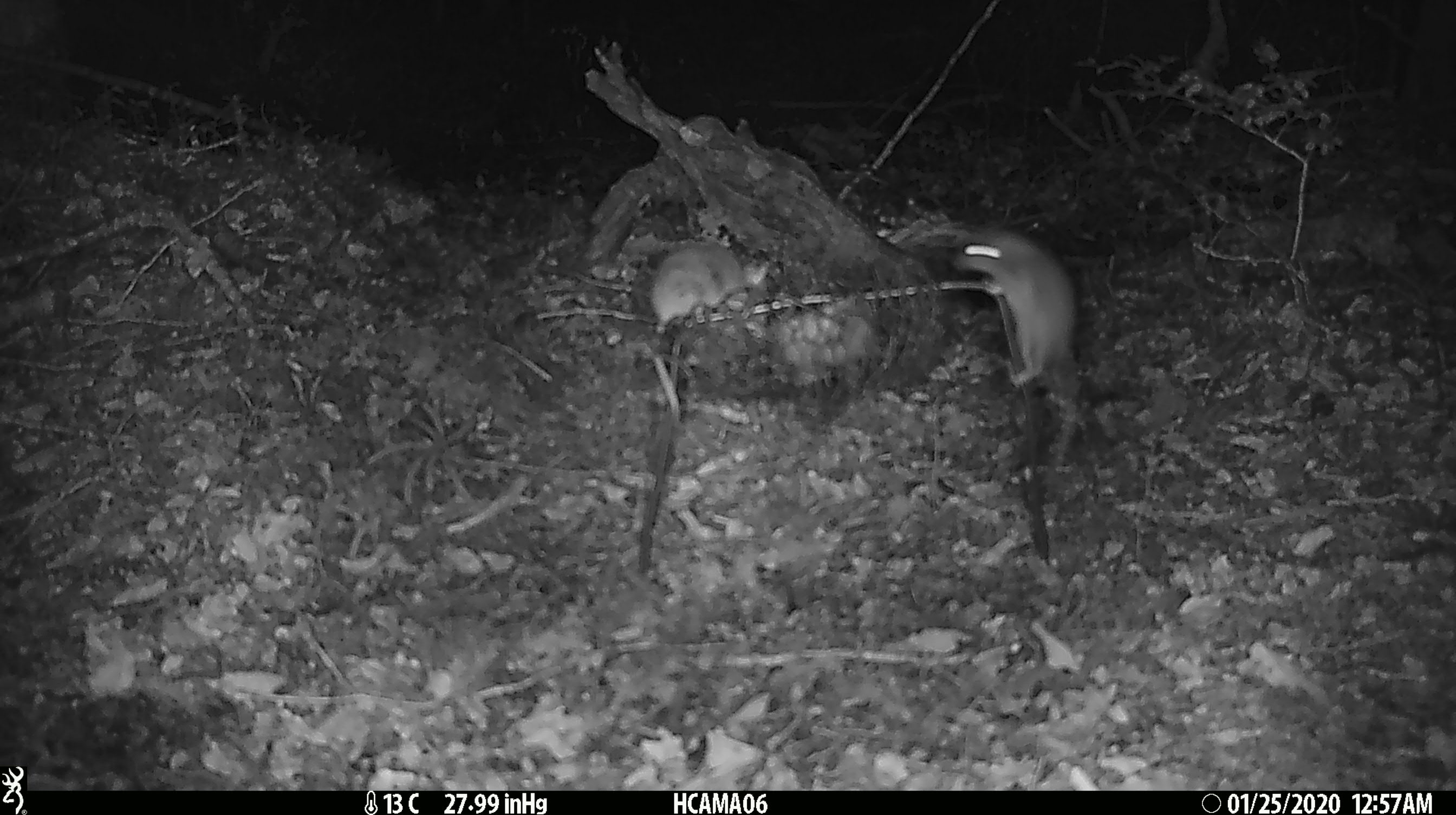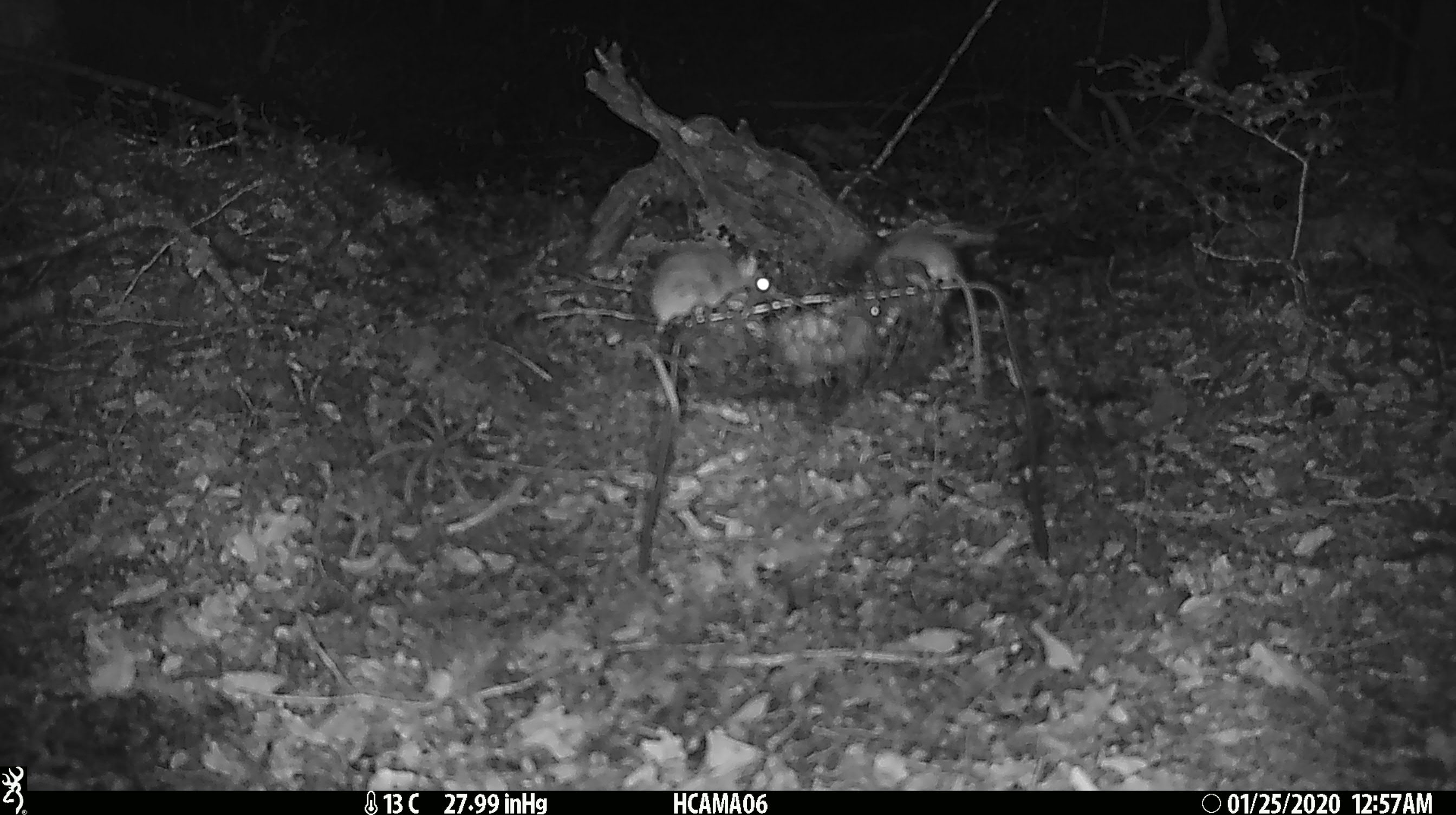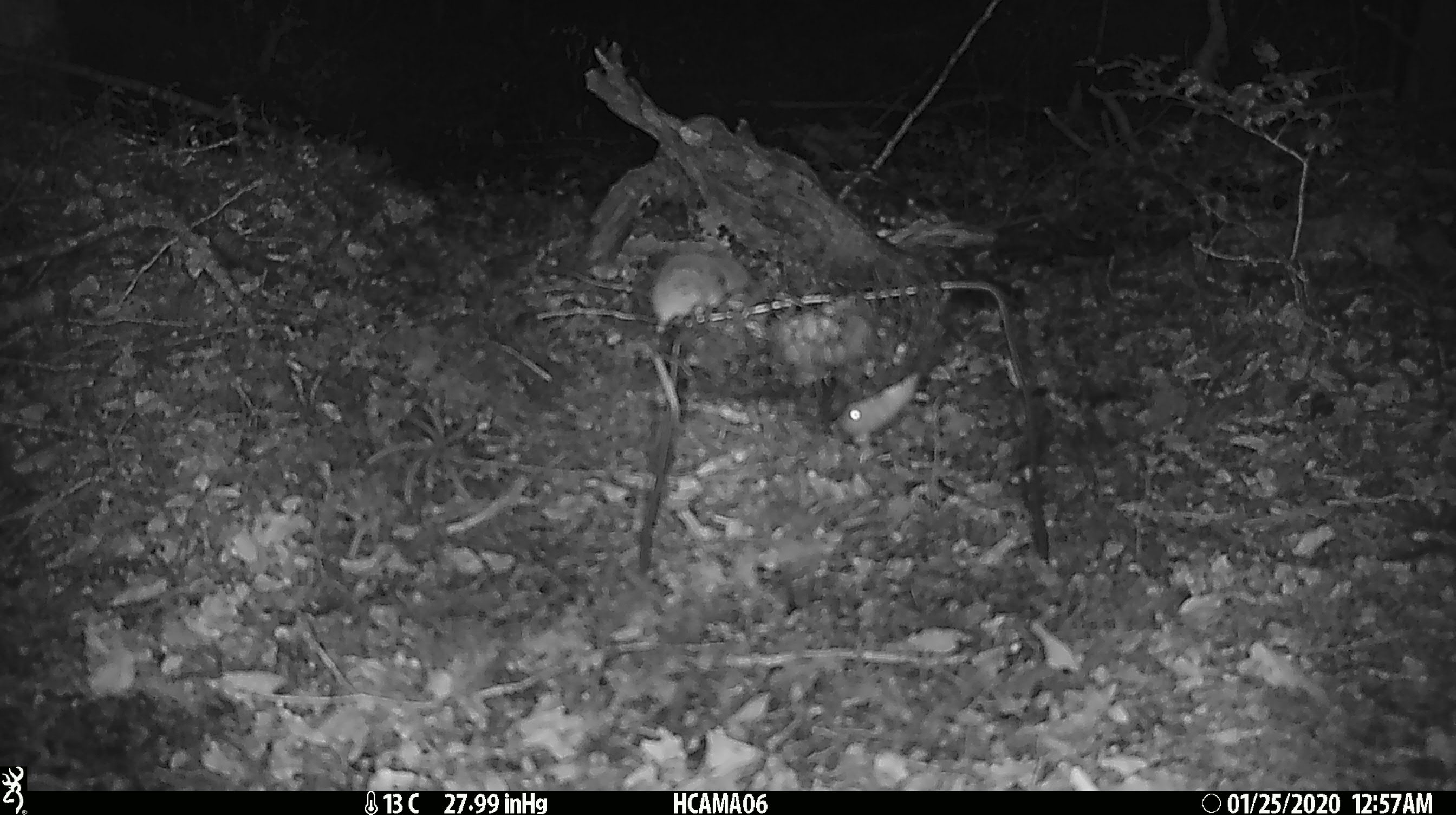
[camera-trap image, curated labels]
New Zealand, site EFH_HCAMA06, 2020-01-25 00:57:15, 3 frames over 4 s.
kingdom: Animalia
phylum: Chordata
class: Mammalia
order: Rodentia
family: Muridae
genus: Mus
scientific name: Mus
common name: mouse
Mouse (Mus).